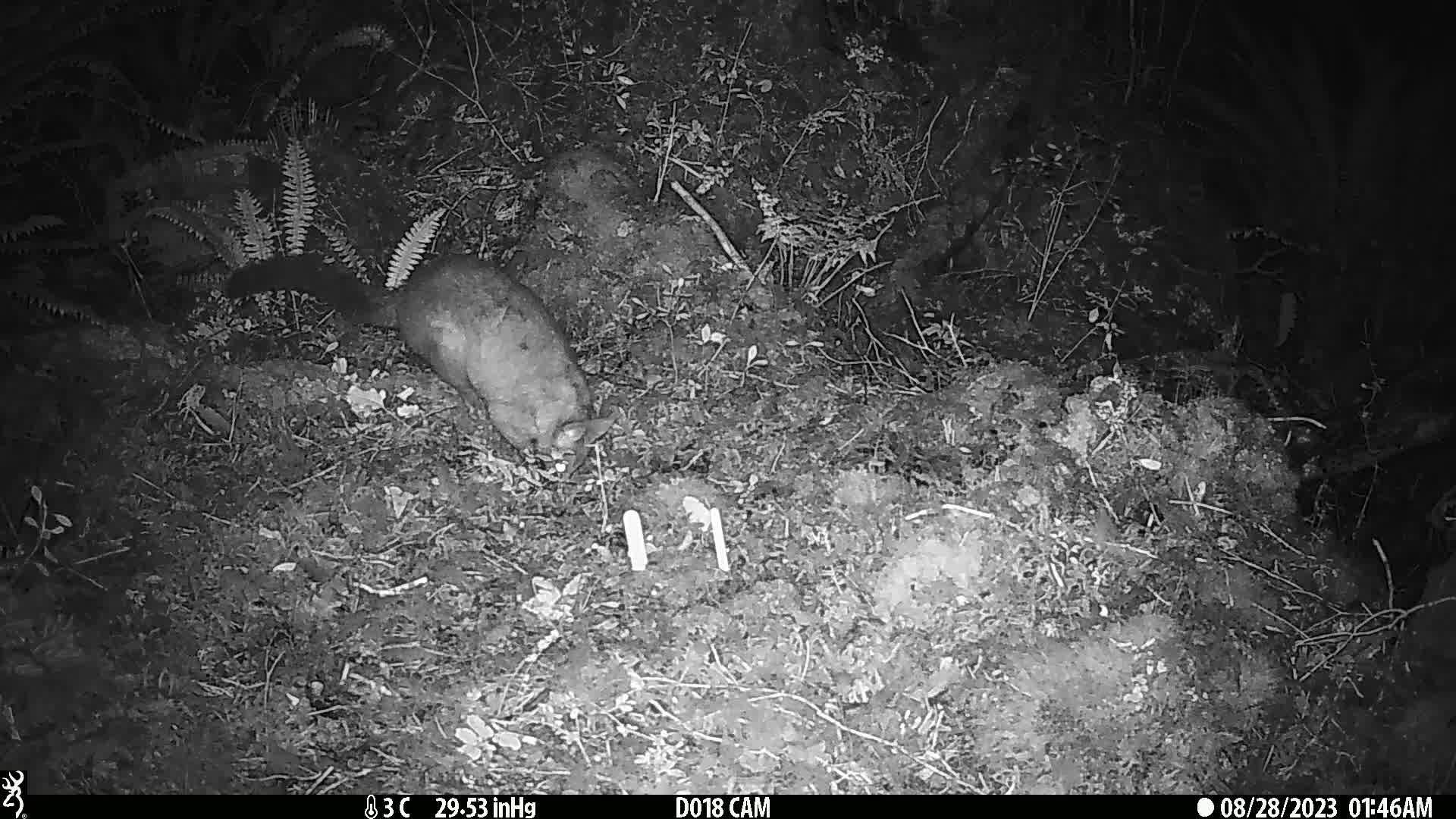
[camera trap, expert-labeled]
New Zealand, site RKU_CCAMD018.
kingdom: Animalia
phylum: Chordata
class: Mammalia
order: Diprotodontia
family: Phalangeridae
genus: Trichosurus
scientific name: Trichosurus vulpecula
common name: common brushtail possum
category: possum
Possum (common brushtail possum) (Trichosurus vulpecula).